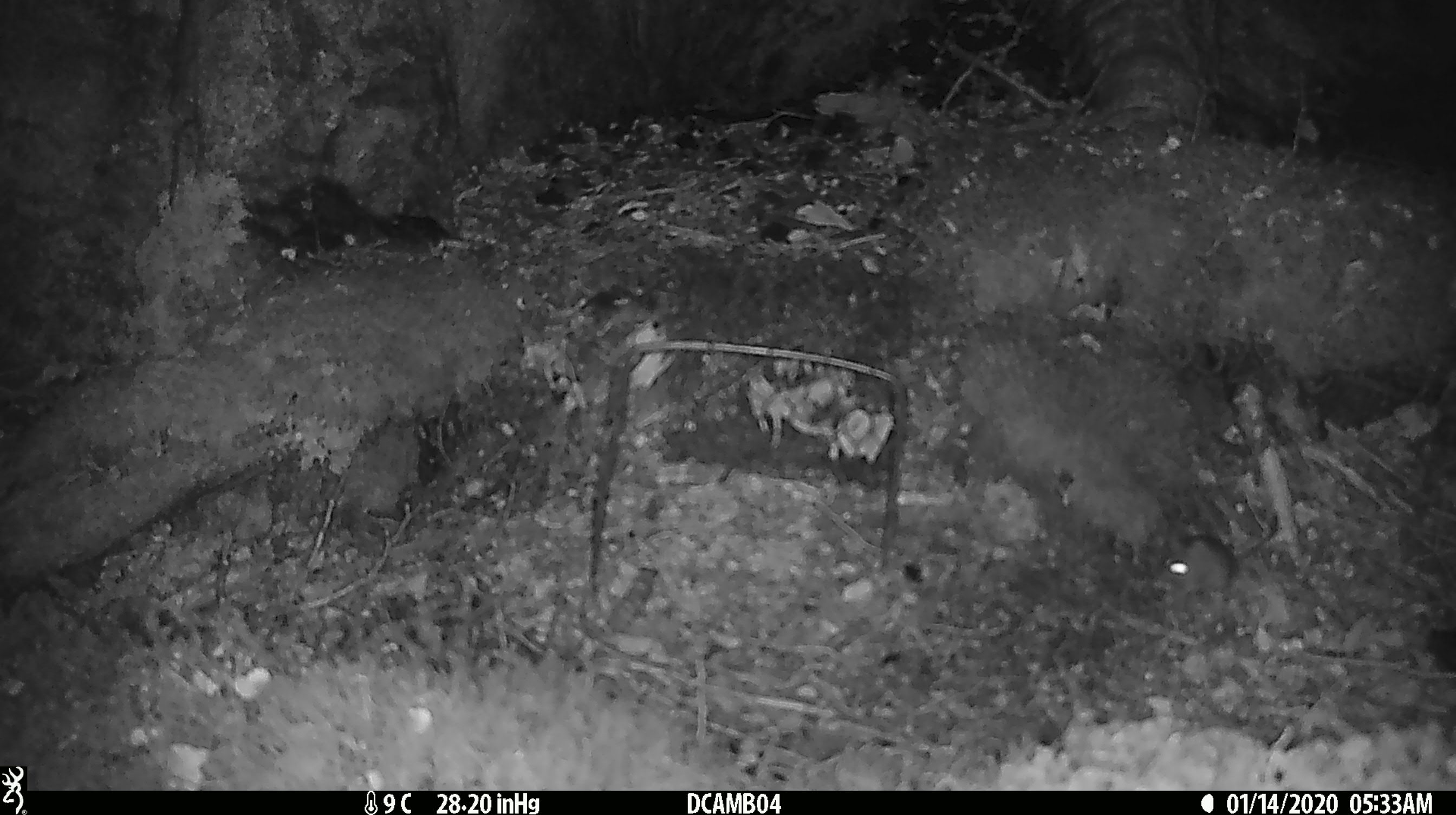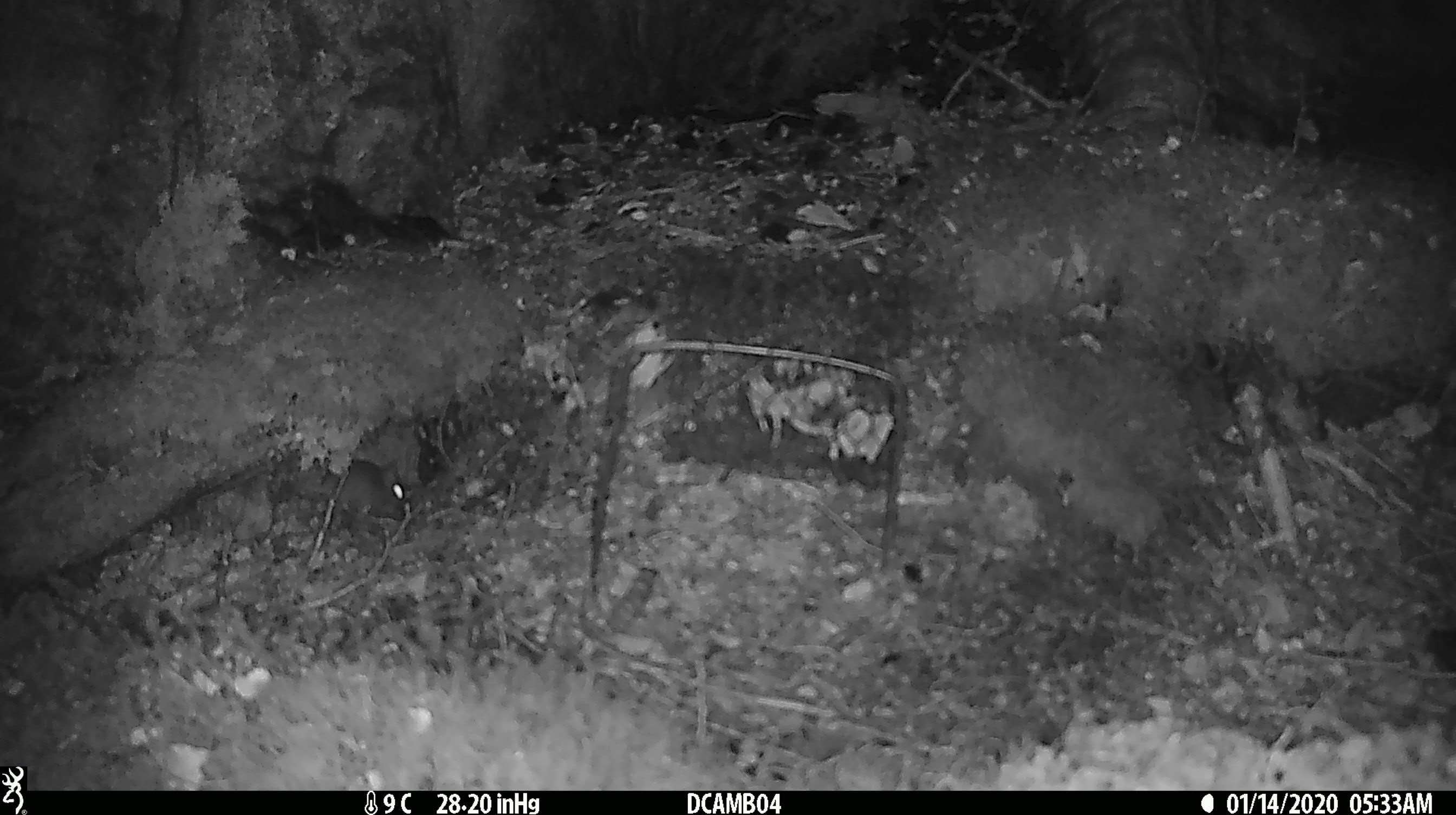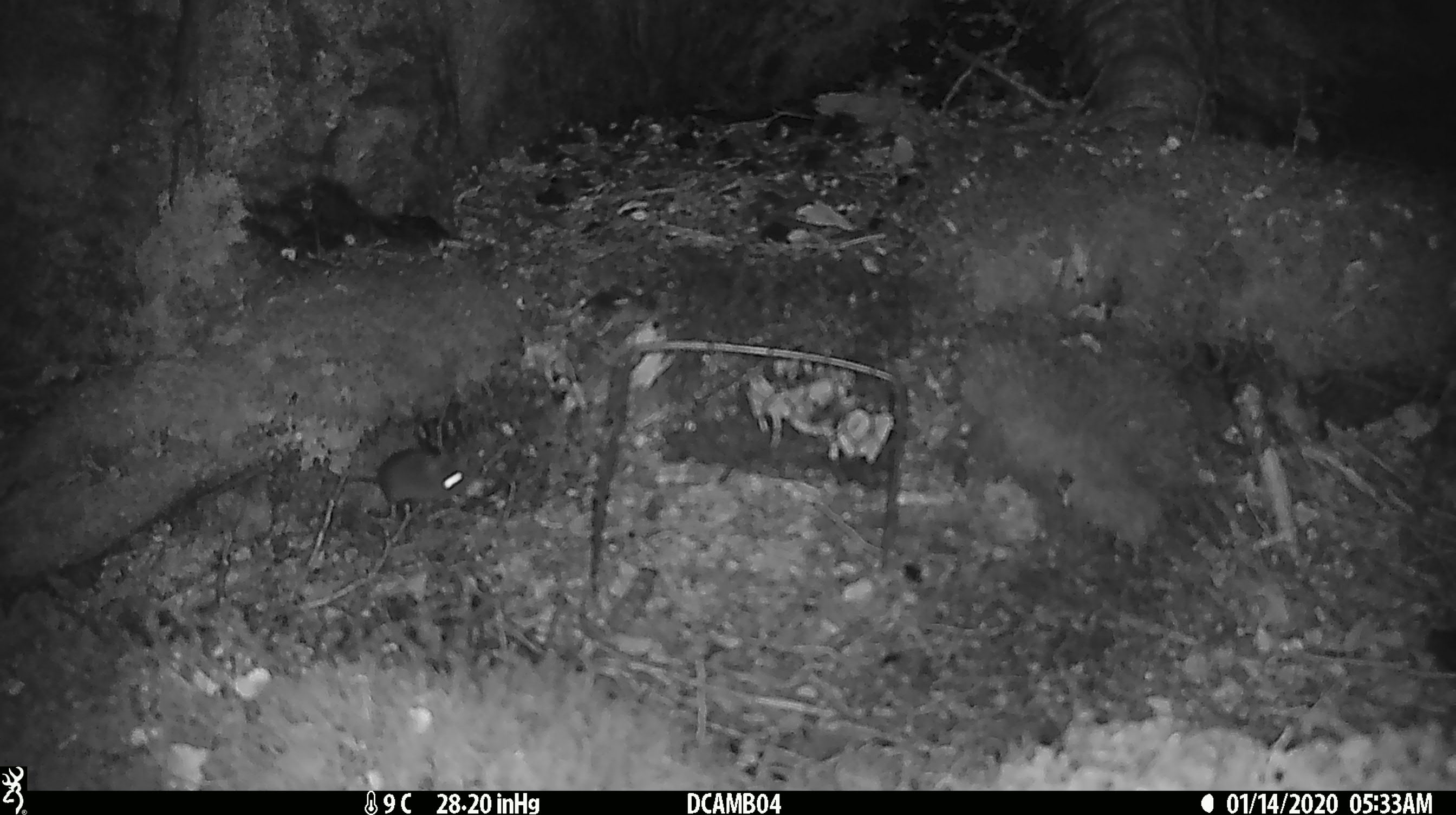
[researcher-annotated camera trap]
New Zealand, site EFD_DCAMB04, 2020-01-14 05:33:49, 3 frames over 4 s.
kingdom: Animalia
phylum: Chordata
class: Mammalia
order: Rodentia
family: Muridae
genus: Mus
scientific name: Mus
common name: mouse